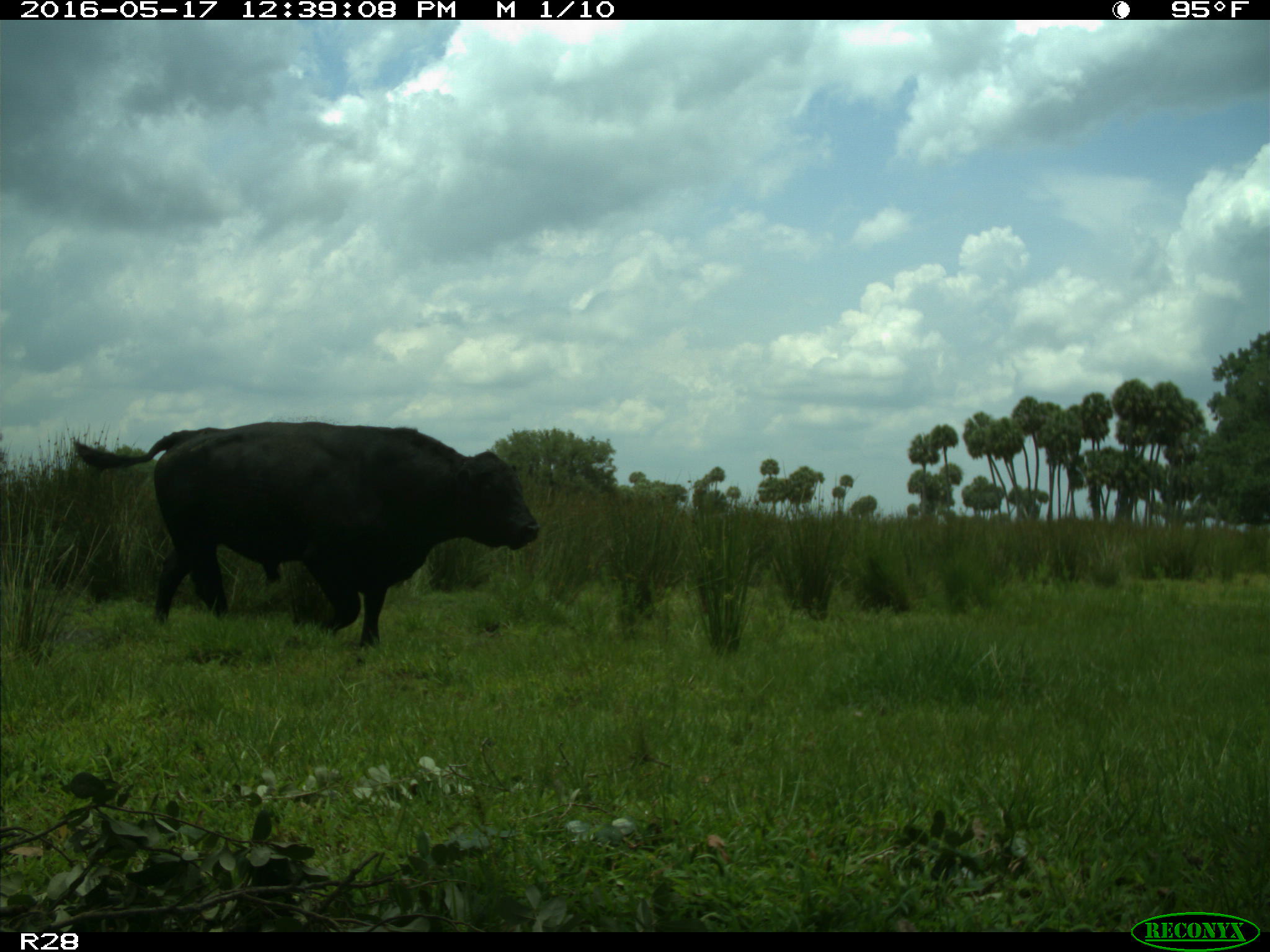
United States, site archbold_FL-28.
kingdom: Animalia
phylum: Chordata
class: Mammalia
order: Artiodactyla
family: Bovidae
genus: Bos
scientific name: Bos taurus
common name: domestic cow